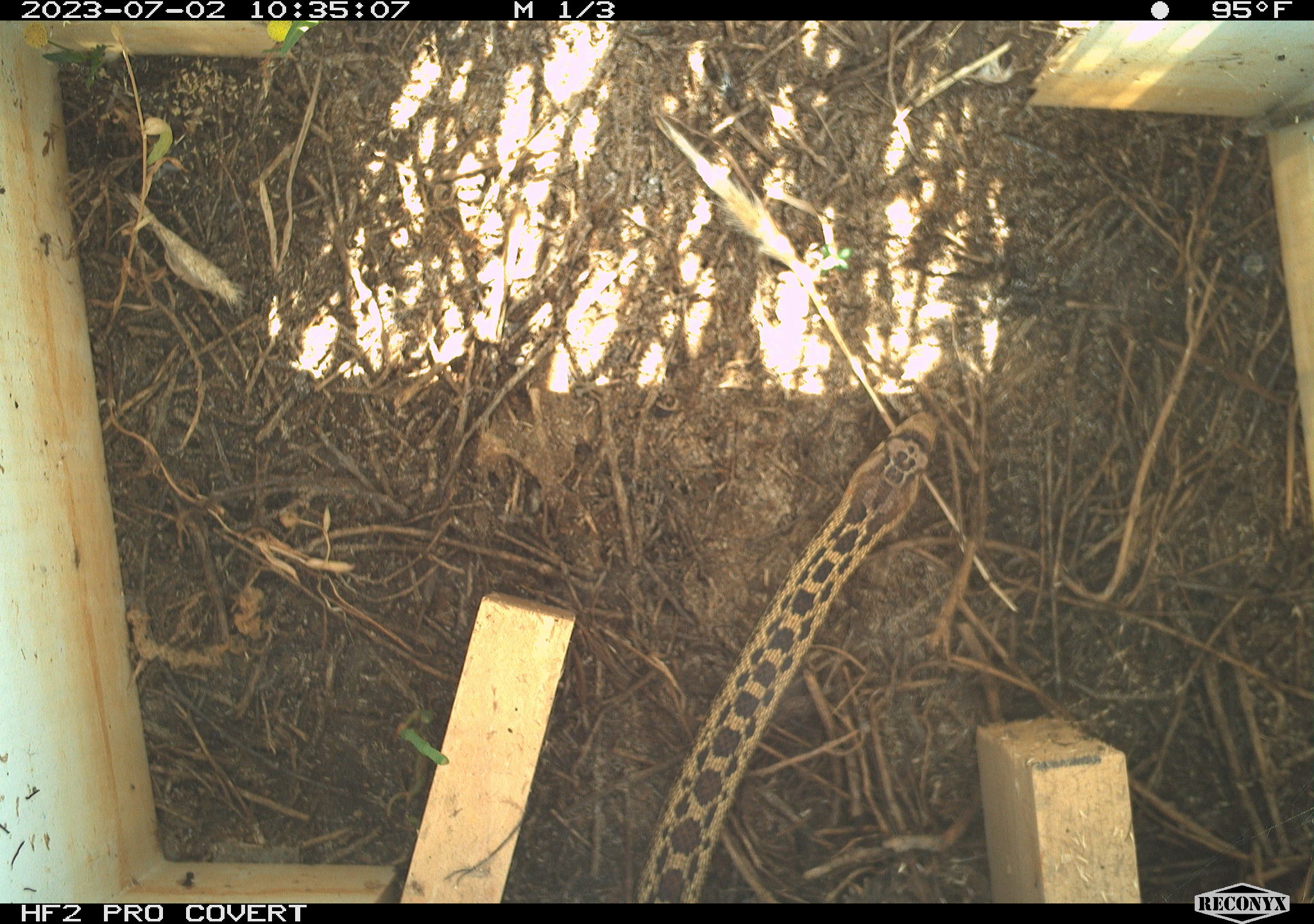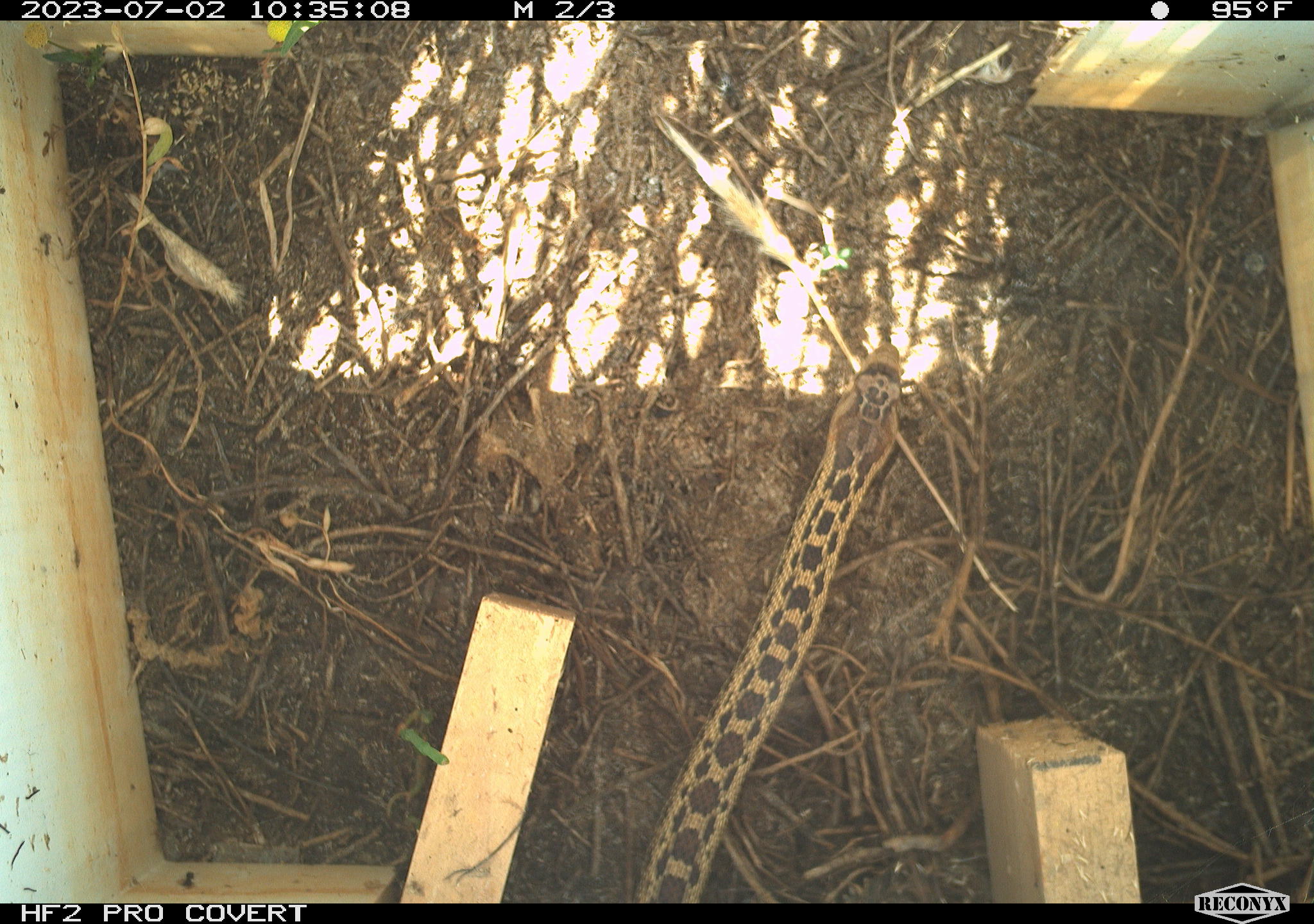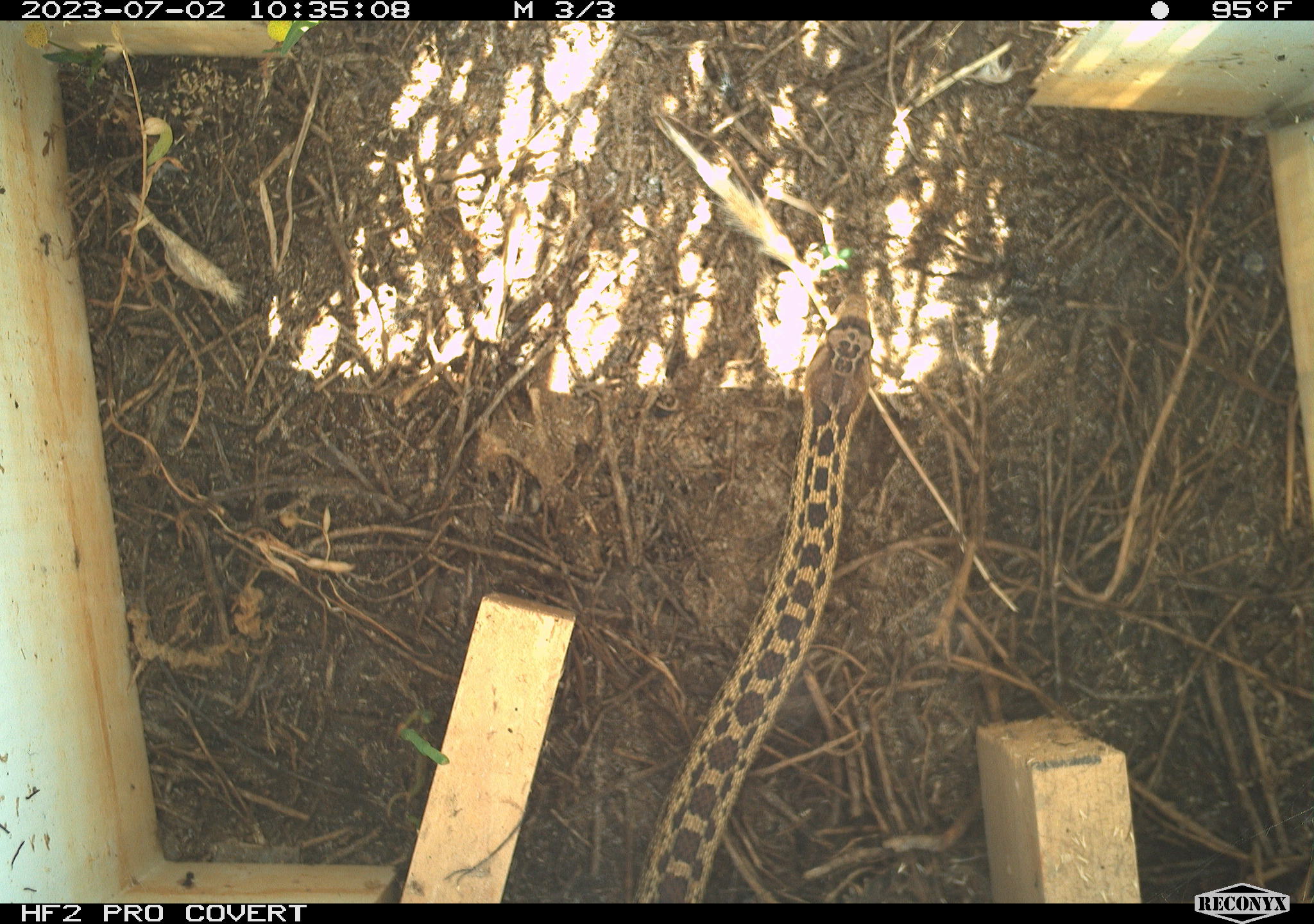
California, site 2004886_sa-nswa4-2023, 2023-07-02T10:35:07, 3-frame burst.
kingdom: Animalia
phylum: Chordata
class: Reptilia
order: Squamata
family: Colubridae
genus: Pituophis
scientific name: Pituophis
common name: bullsnakes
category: pituophis species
Pituophis species (bullsnakes) (Pituophis).